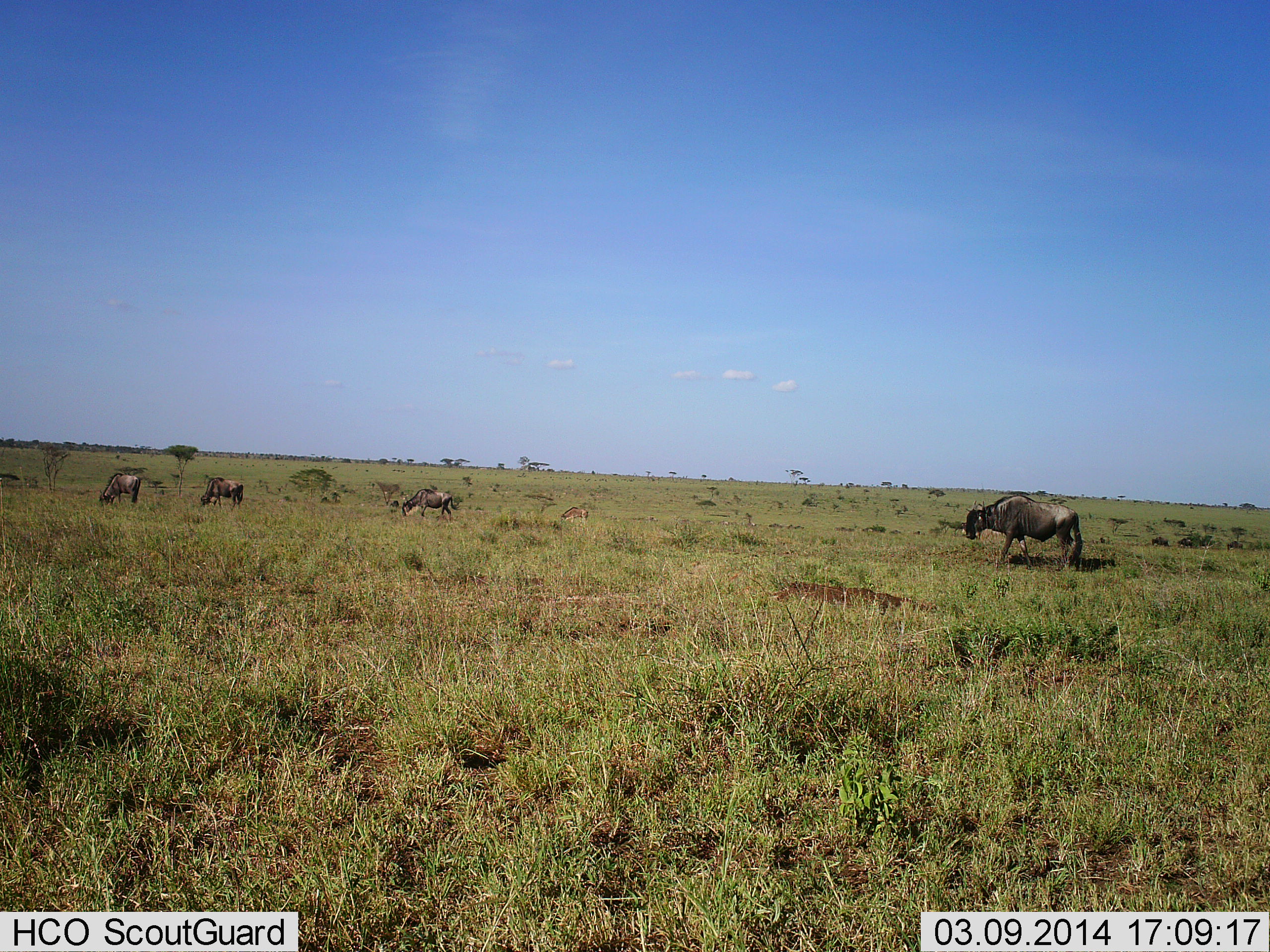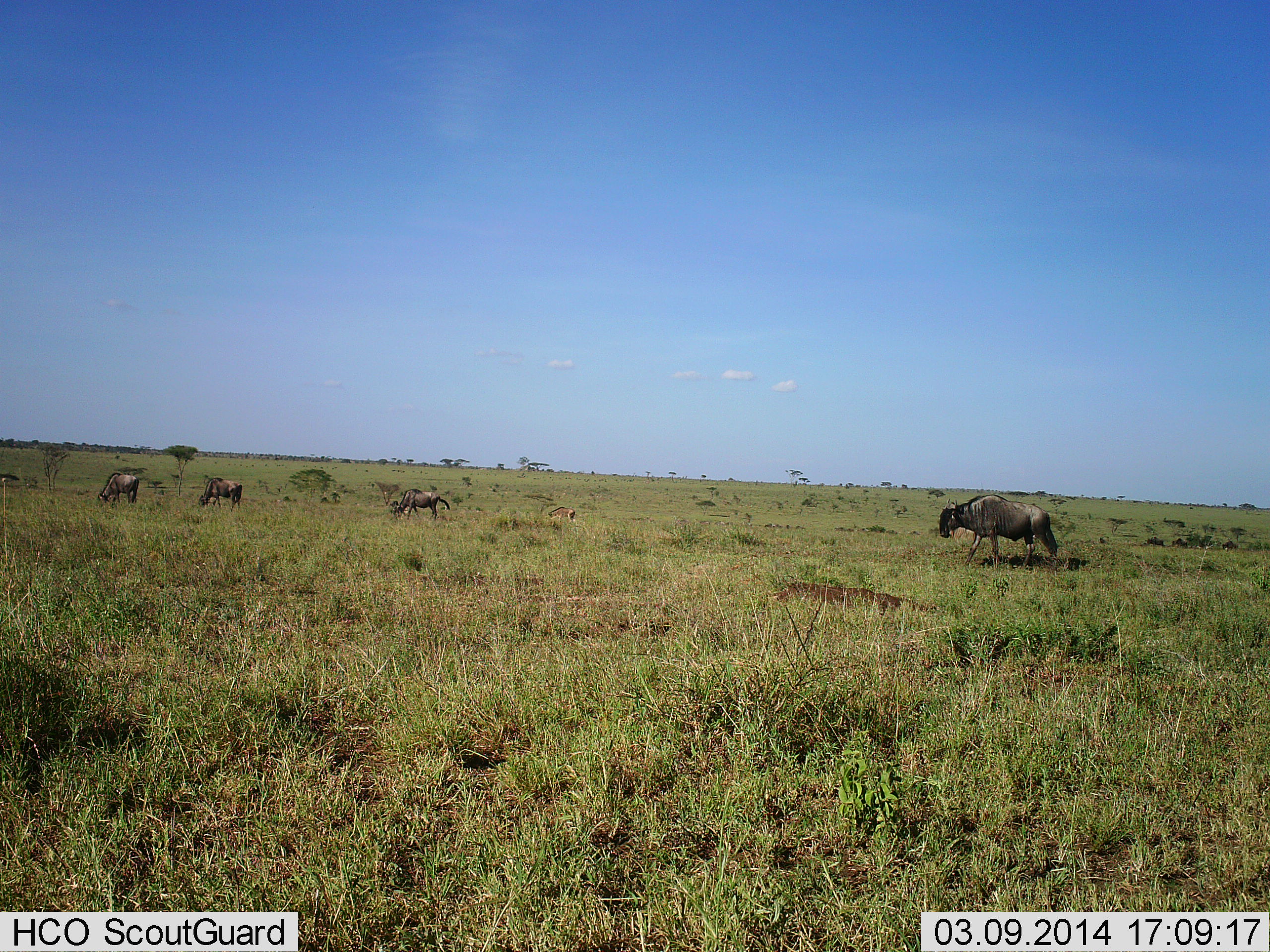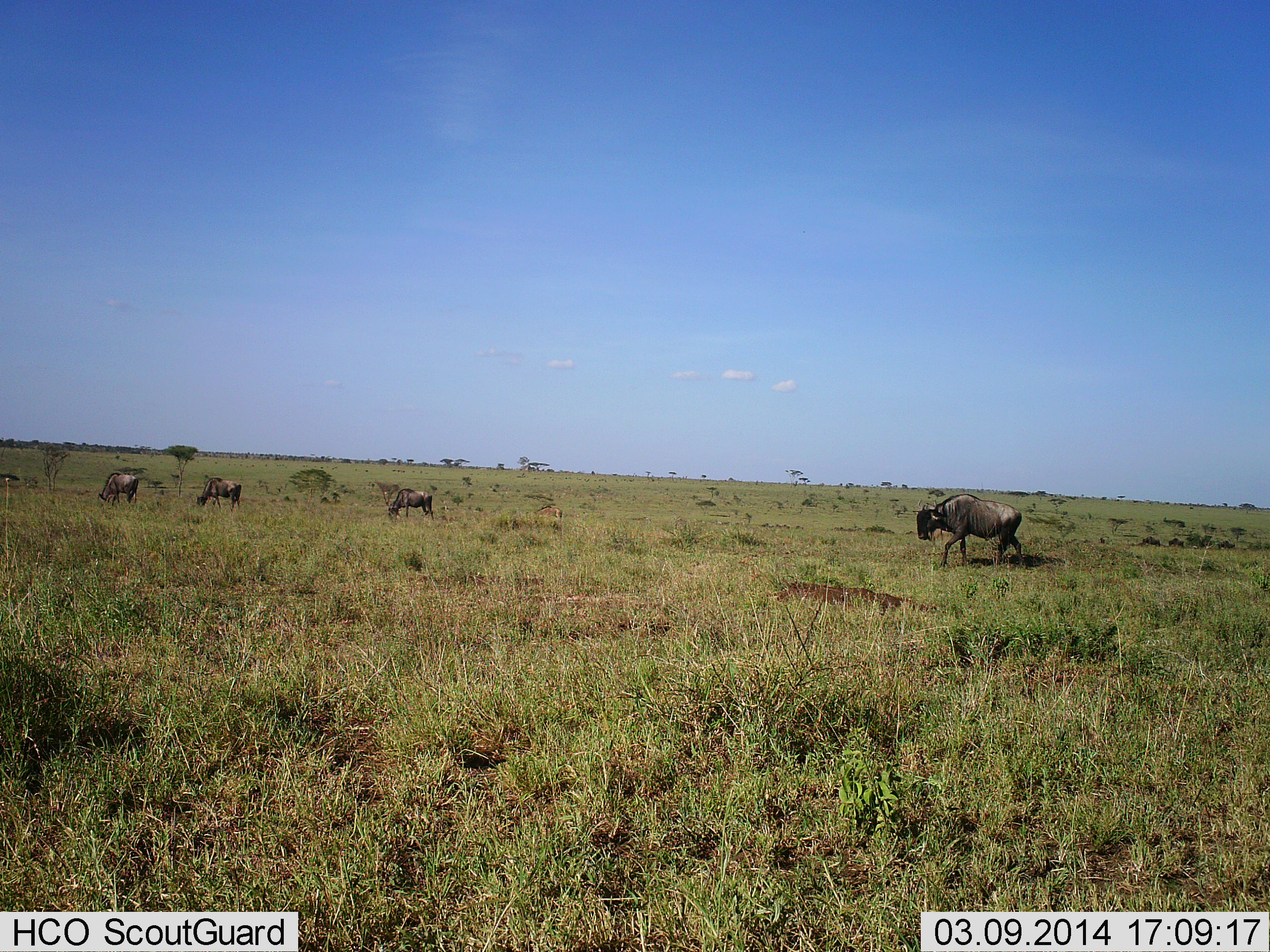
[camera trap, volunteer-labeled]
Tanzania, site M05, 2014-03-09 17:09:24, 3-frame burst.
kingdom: Animalia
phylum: Chordata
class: Mammalia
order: Artiodactyla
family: Bovidae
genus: Connochaetes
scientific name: Connochaetes taurinus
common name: blue wildebeest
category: wildebeest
Wildebeest (blue wildebeest) (Connochaetes taurinus), count 4. Behavior (volunteer vote fractions): standing 29%, resting 0%, moving 86%, interacting 0%. Young present (vote fraction): 7%. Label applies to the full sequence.